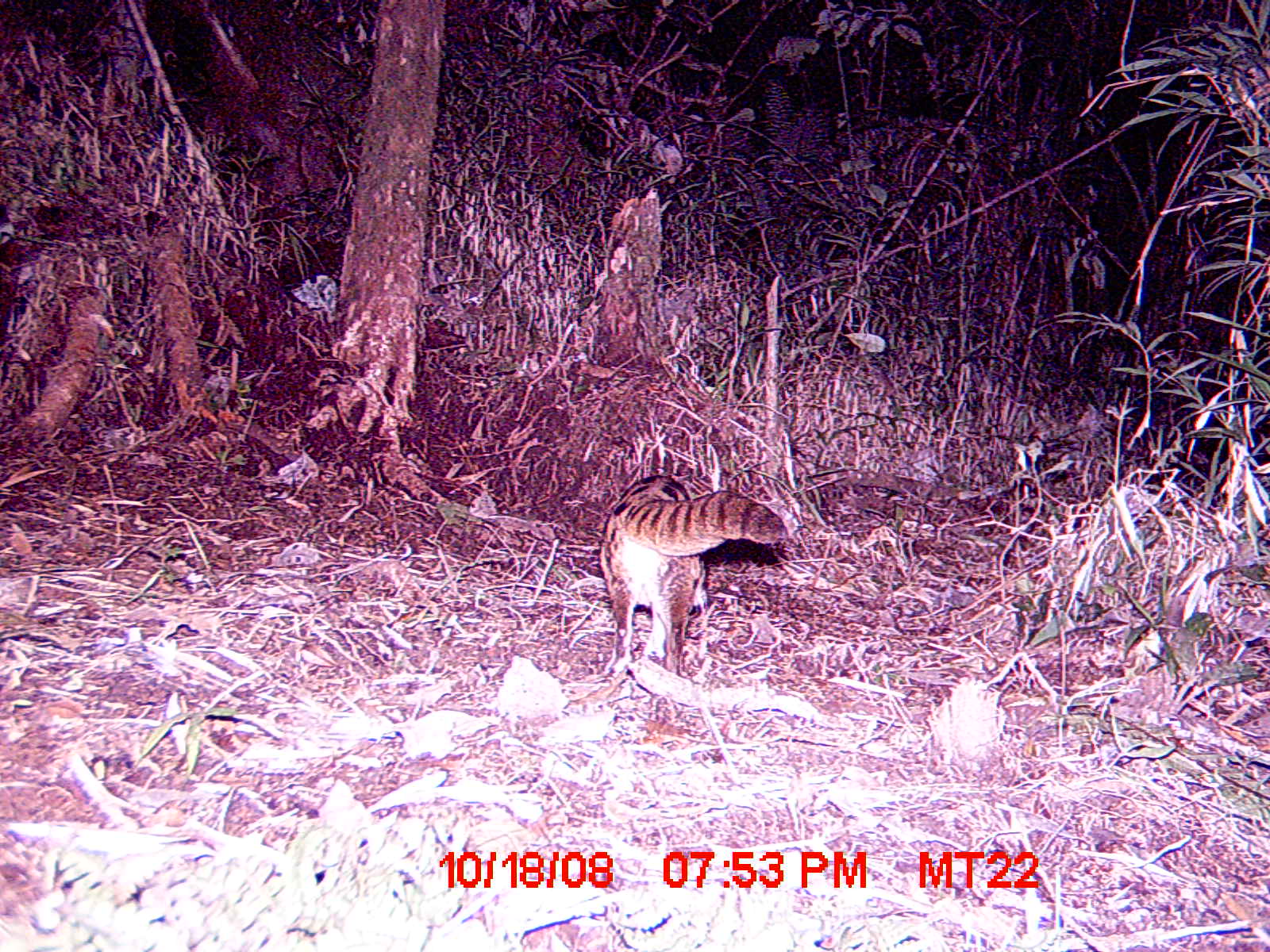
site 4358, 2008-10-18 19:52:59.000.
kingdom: Animalia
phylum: Chordata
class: Mammalia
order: Carnivora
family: Eupleridae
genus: Fossa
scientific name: Fossa fossana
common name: fanaloka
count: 1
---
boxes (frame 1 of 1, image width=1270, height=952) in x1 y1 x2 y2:
fossa fossana: 597 475 790 678